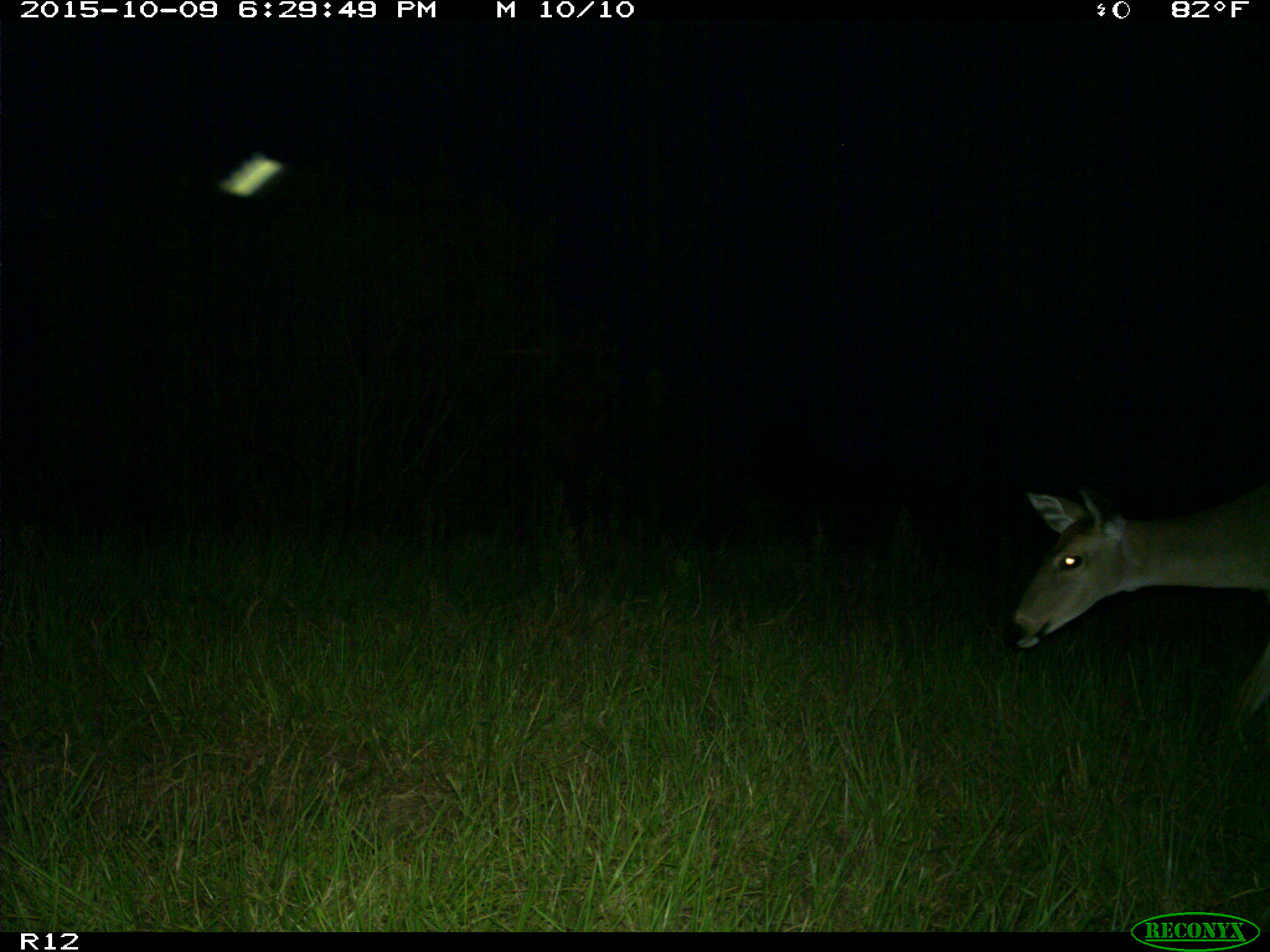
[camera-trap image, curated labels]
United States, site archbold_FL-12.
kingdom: Animalia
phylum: Chordata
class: Mammalia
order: Artiodactyla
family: Cervidae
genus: Odocoileus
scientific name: Odocoileus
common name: deer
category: unidentified deer